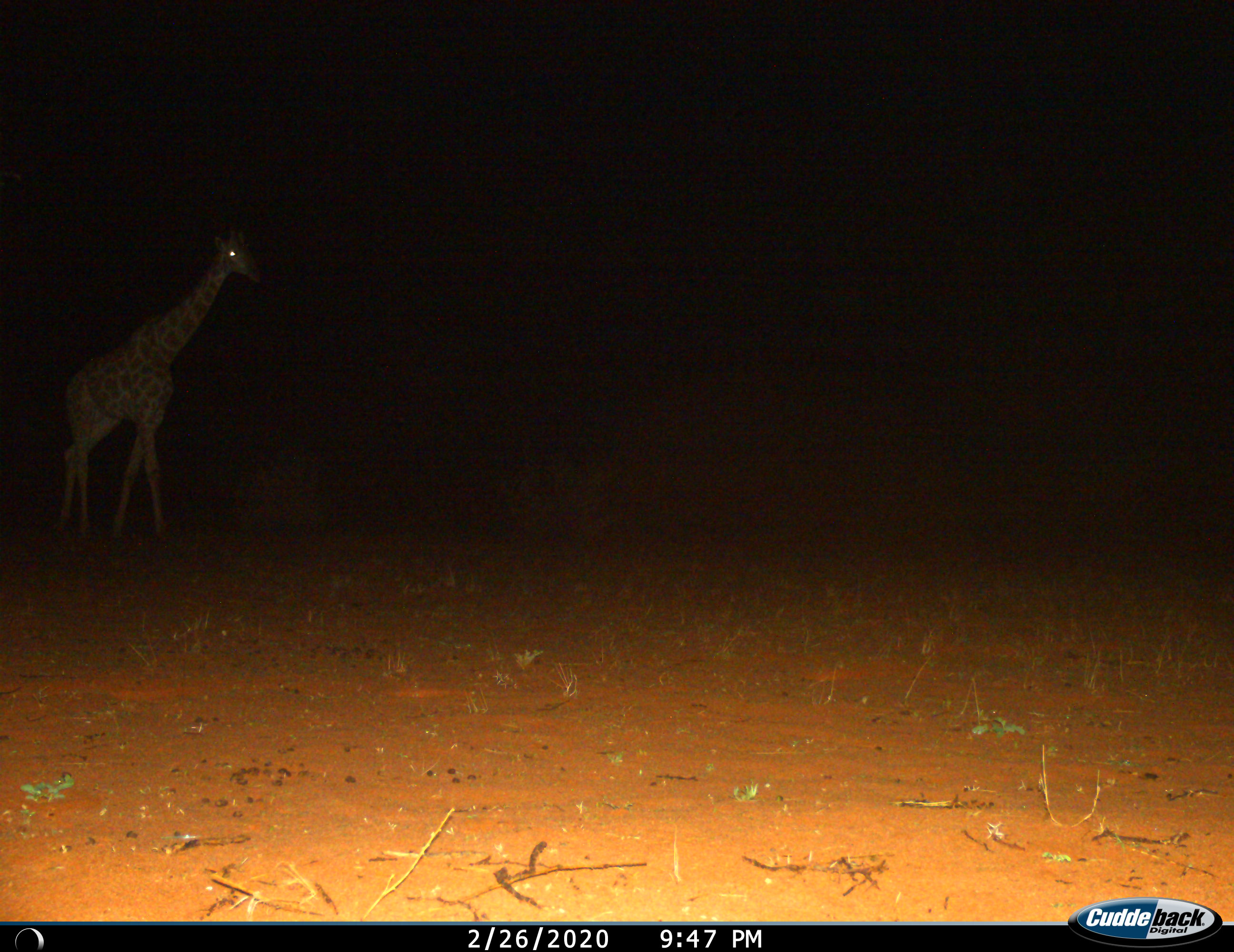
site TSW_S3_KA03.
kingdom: Animalia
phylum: Chordata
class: Mammalia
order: Artiodactyla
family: Giraffidae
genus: Giraffa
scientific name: Giraffa camelopardalis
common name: giraffe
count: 1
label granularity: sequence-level